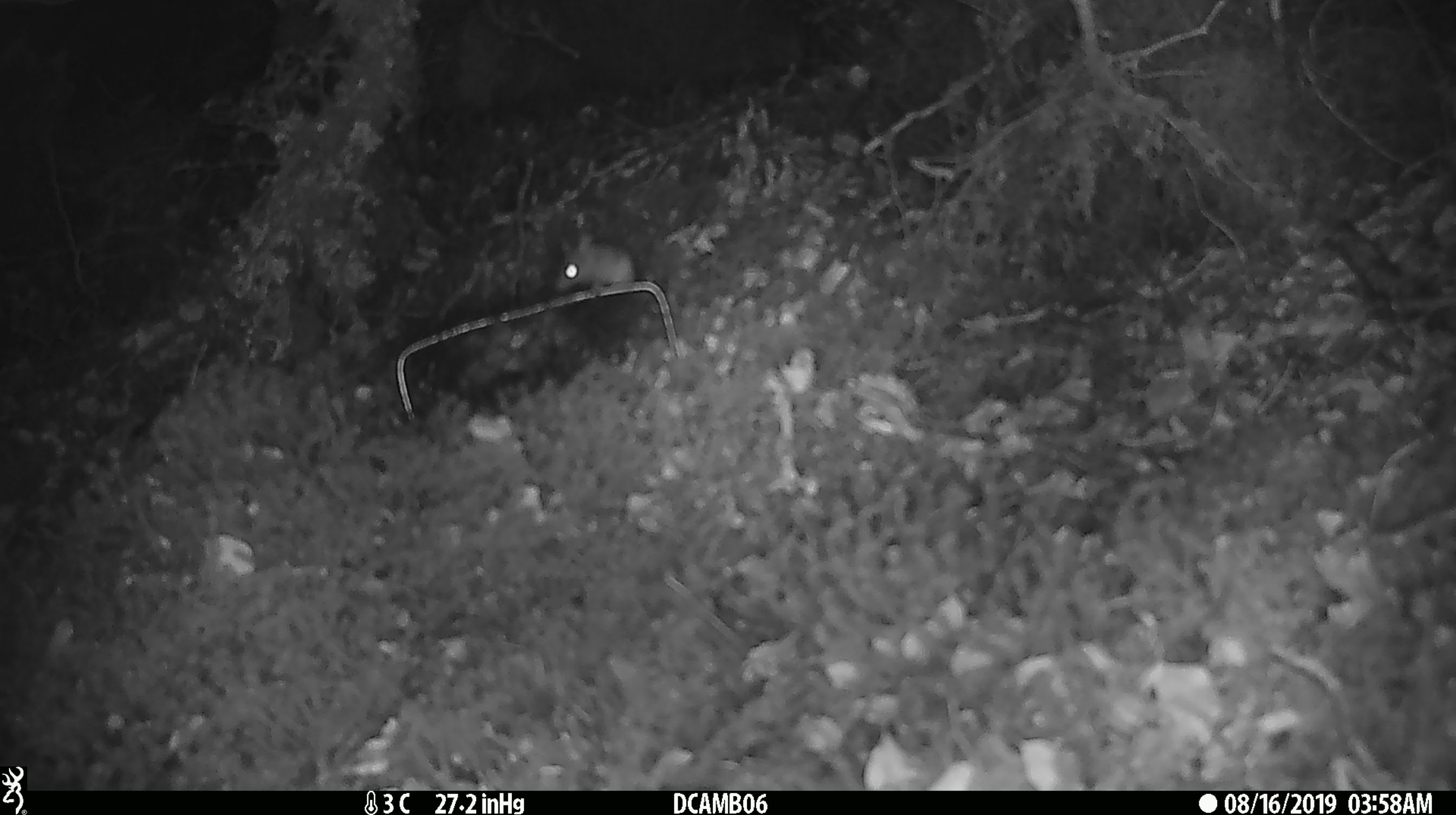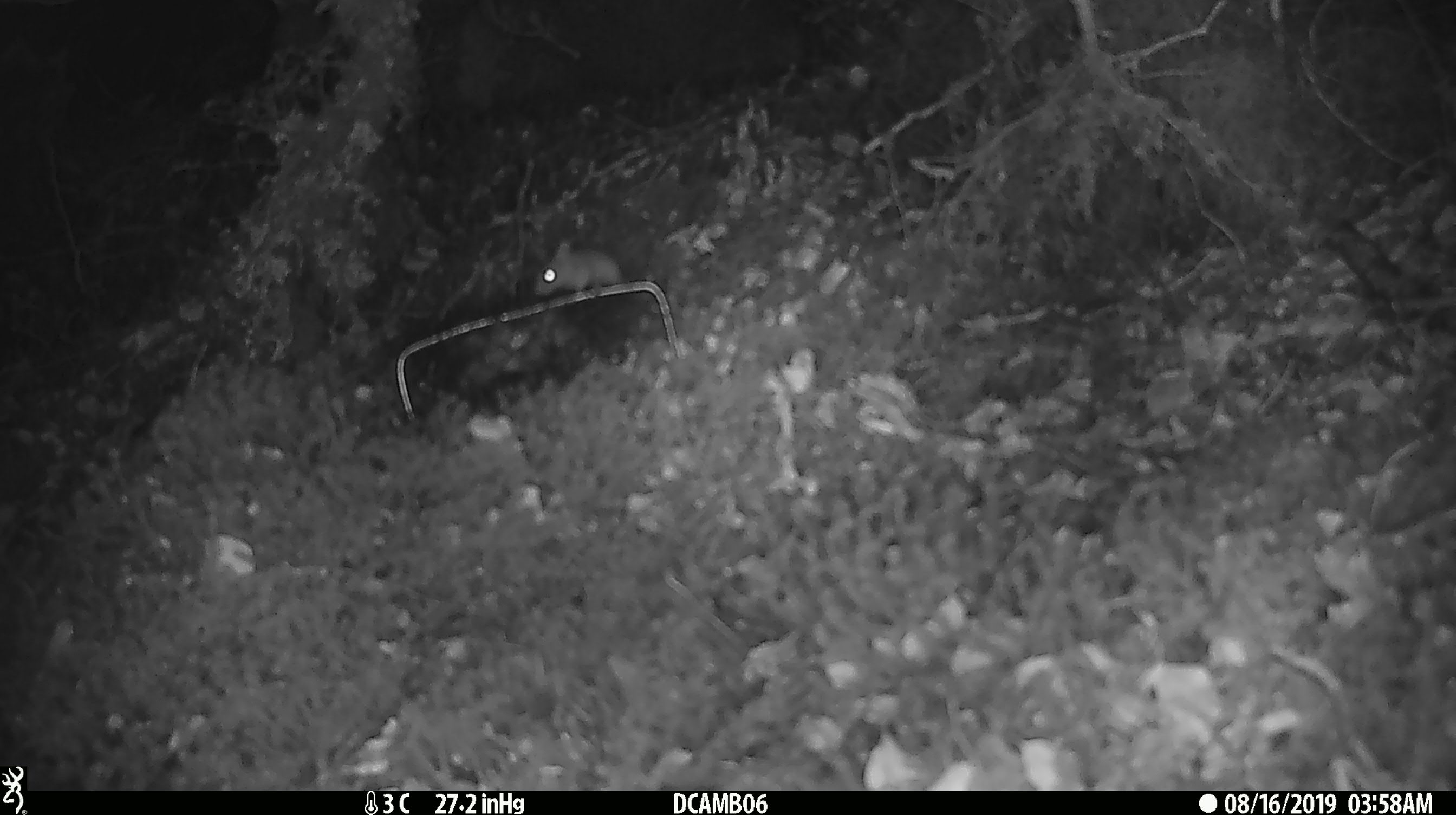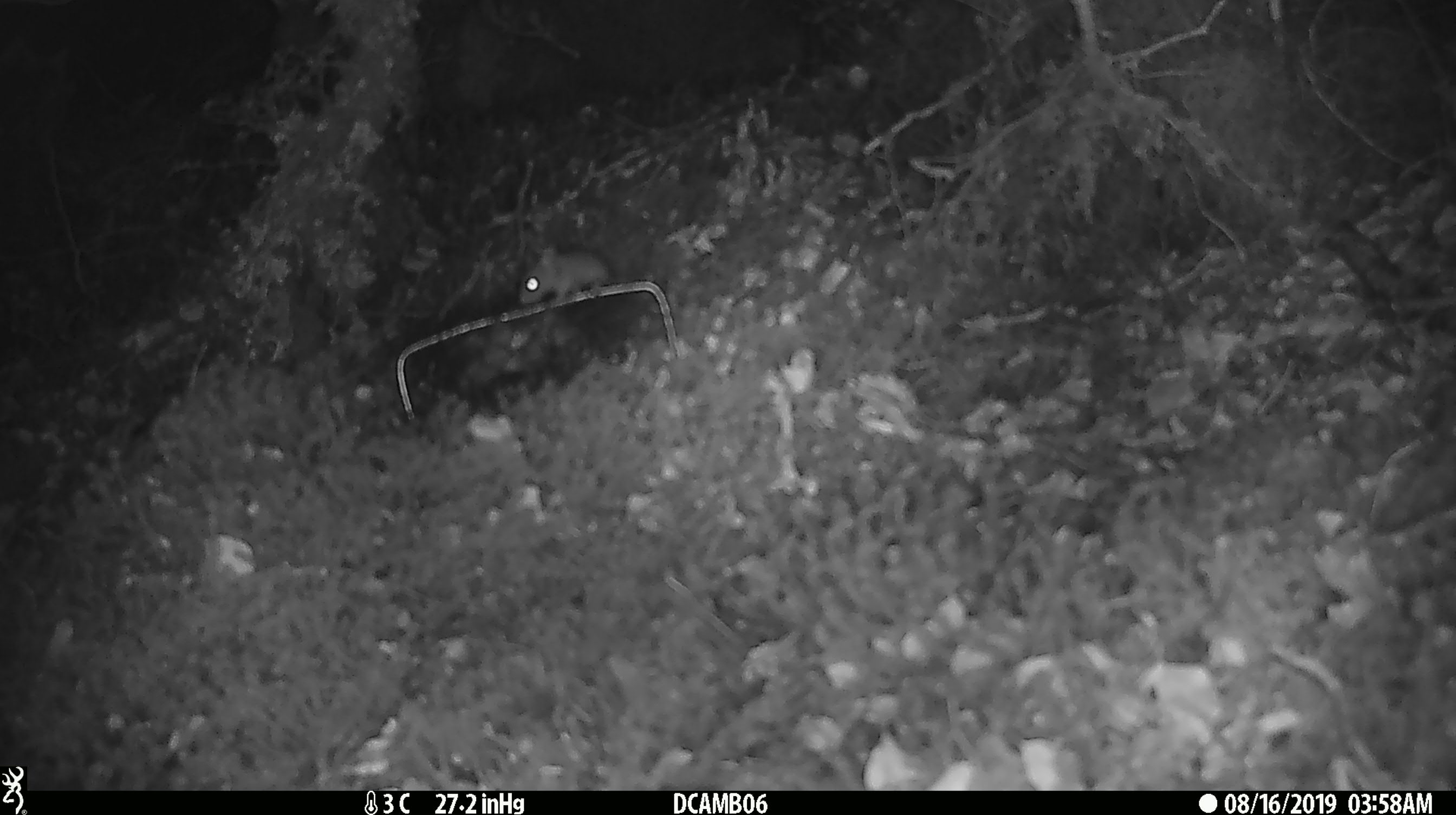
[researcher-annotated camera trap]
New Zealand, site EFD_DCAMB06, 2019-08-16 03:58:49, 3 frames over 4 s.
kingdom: Animalia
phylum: Chordata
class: Mammalia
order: Rodentia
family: Muridae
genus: Mus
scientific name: Mus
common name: mouse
Mouse (Mus).